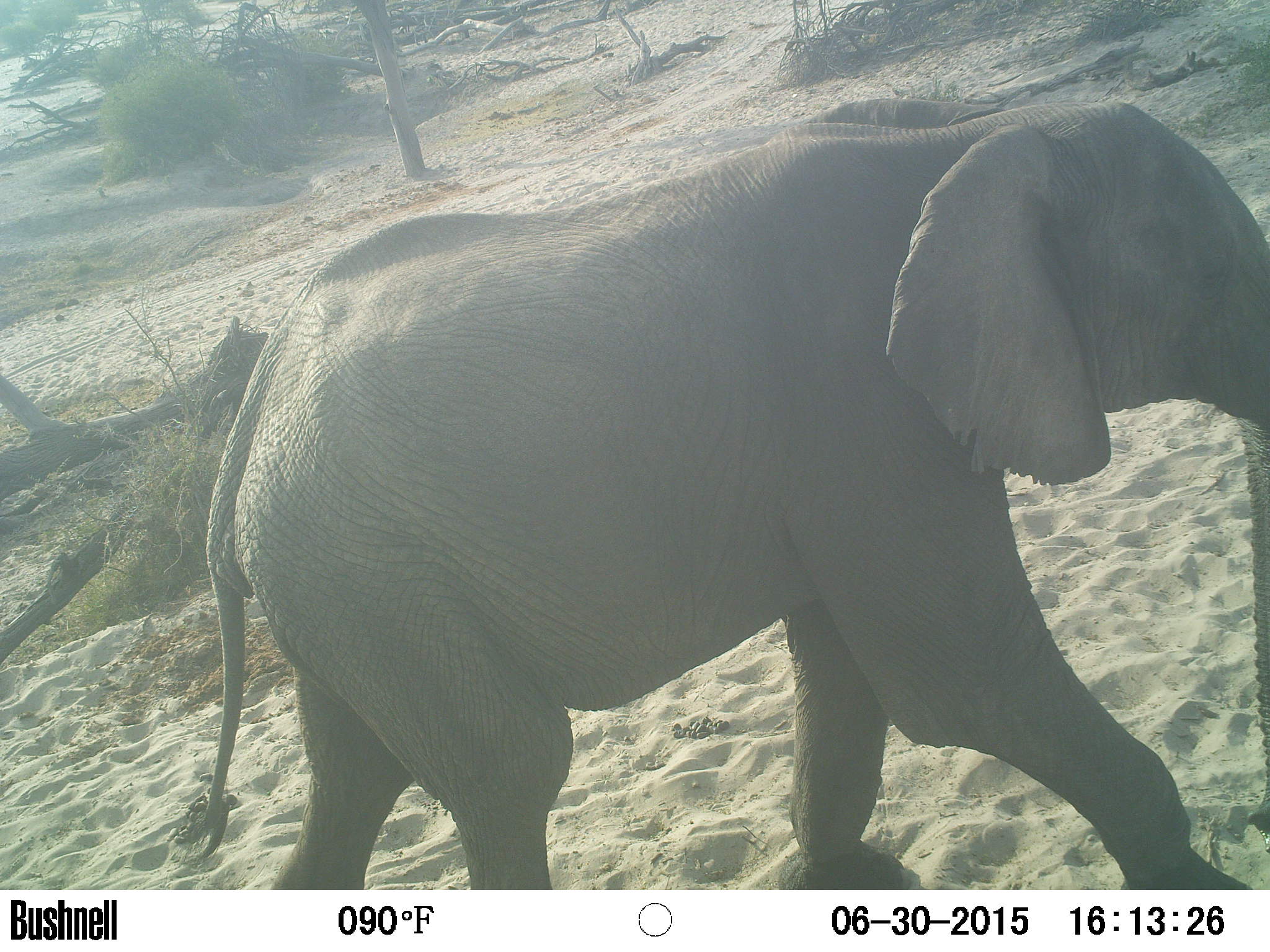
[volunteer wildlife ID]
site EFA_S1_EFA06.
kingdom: Animalia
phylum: Chordata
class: Mammalia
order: Proboscidea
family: Elephantidae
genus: Loxodonta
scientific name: Loxodonta africana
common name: african bush elephant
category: elephant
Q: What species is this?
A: Elephant (african bush elephant) (Loxodonta africana).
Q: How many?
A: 1.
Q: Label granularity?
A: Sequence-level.